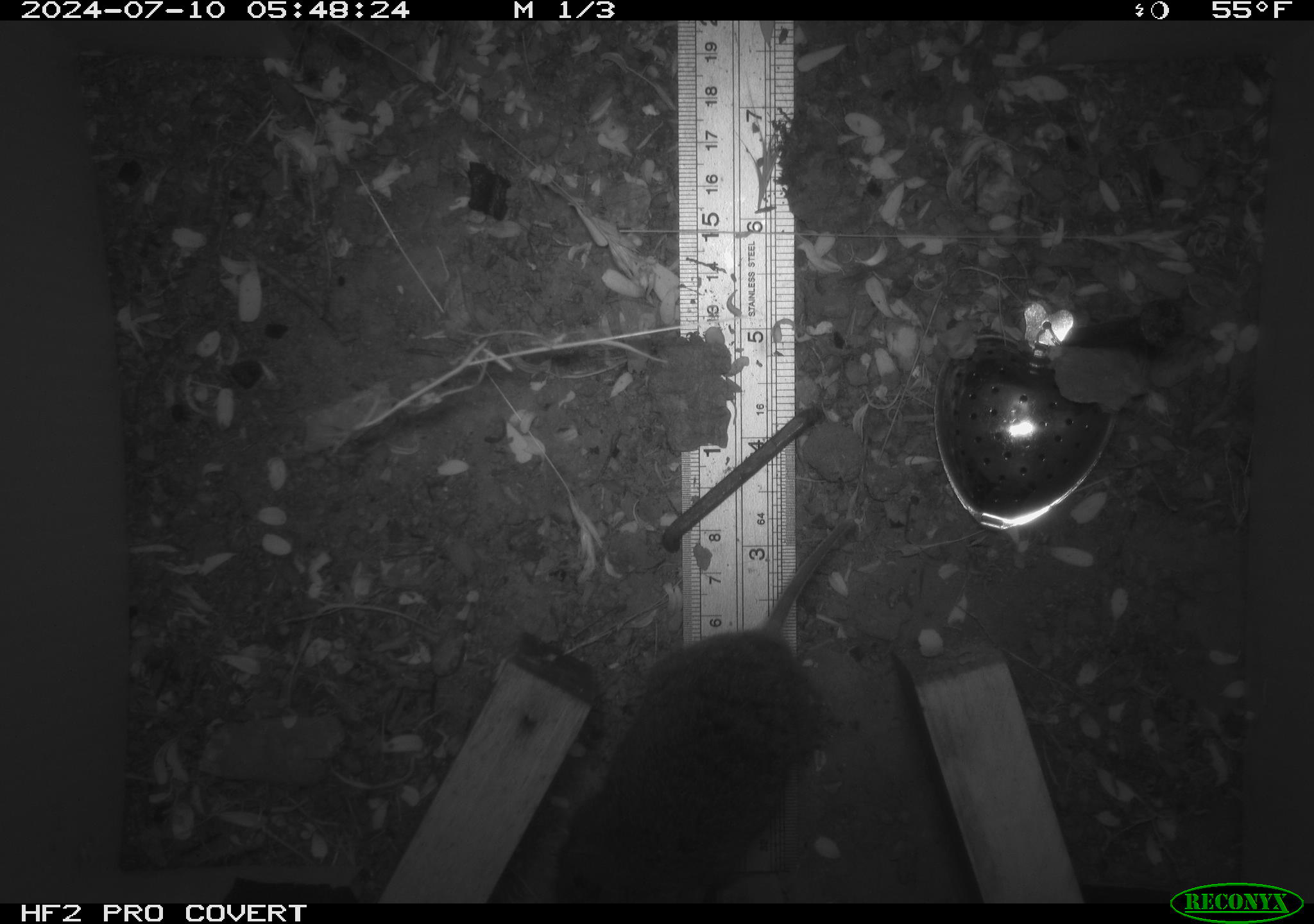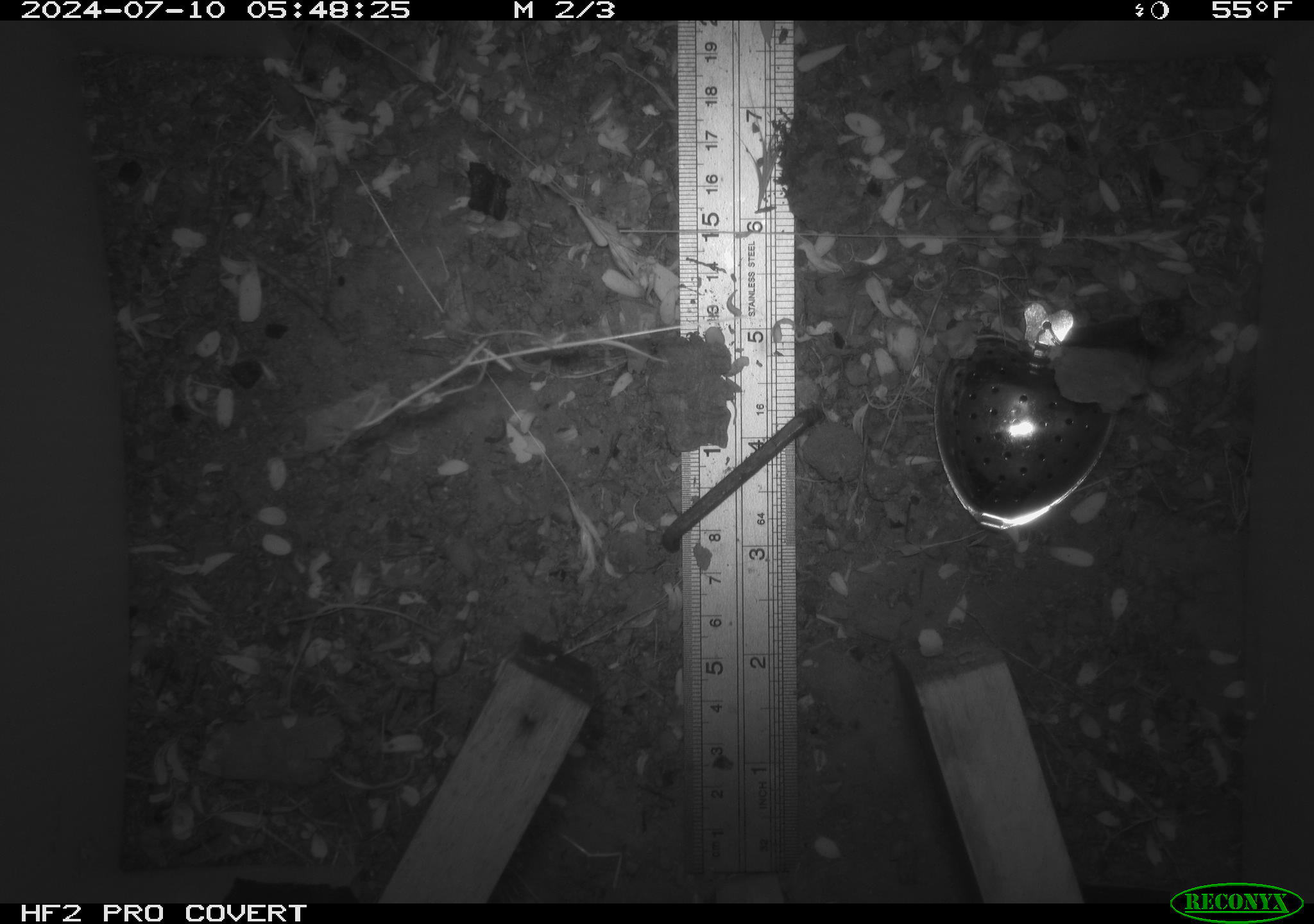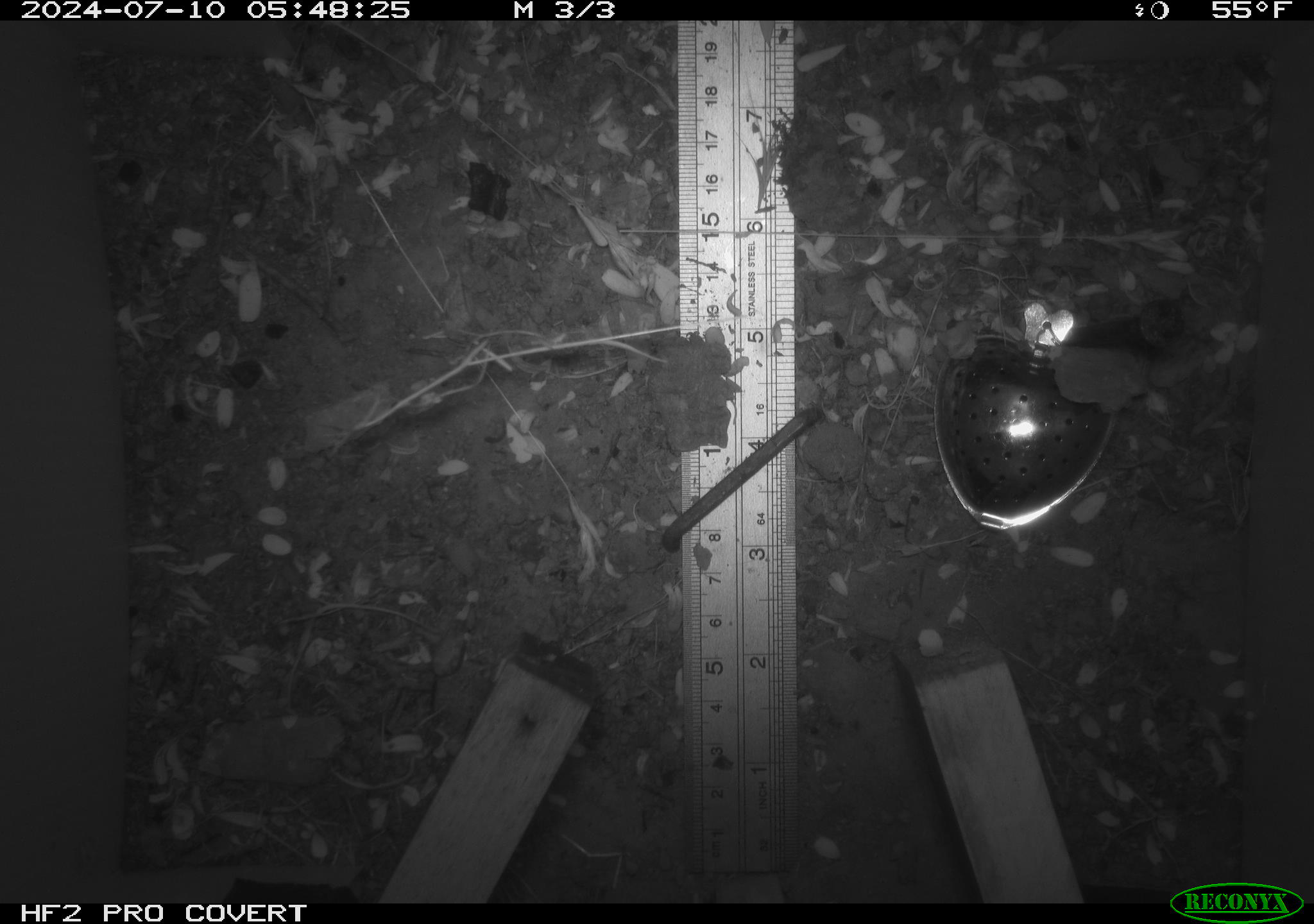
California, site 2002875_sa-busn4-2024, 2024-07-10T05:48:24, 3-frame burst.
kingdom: Animalia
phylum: Chordata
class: Mammalia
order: Rodentia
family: Cricetidae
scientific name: Arvicolinae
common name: voles, lemmings, and muskrats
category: arvicolinae subfamily